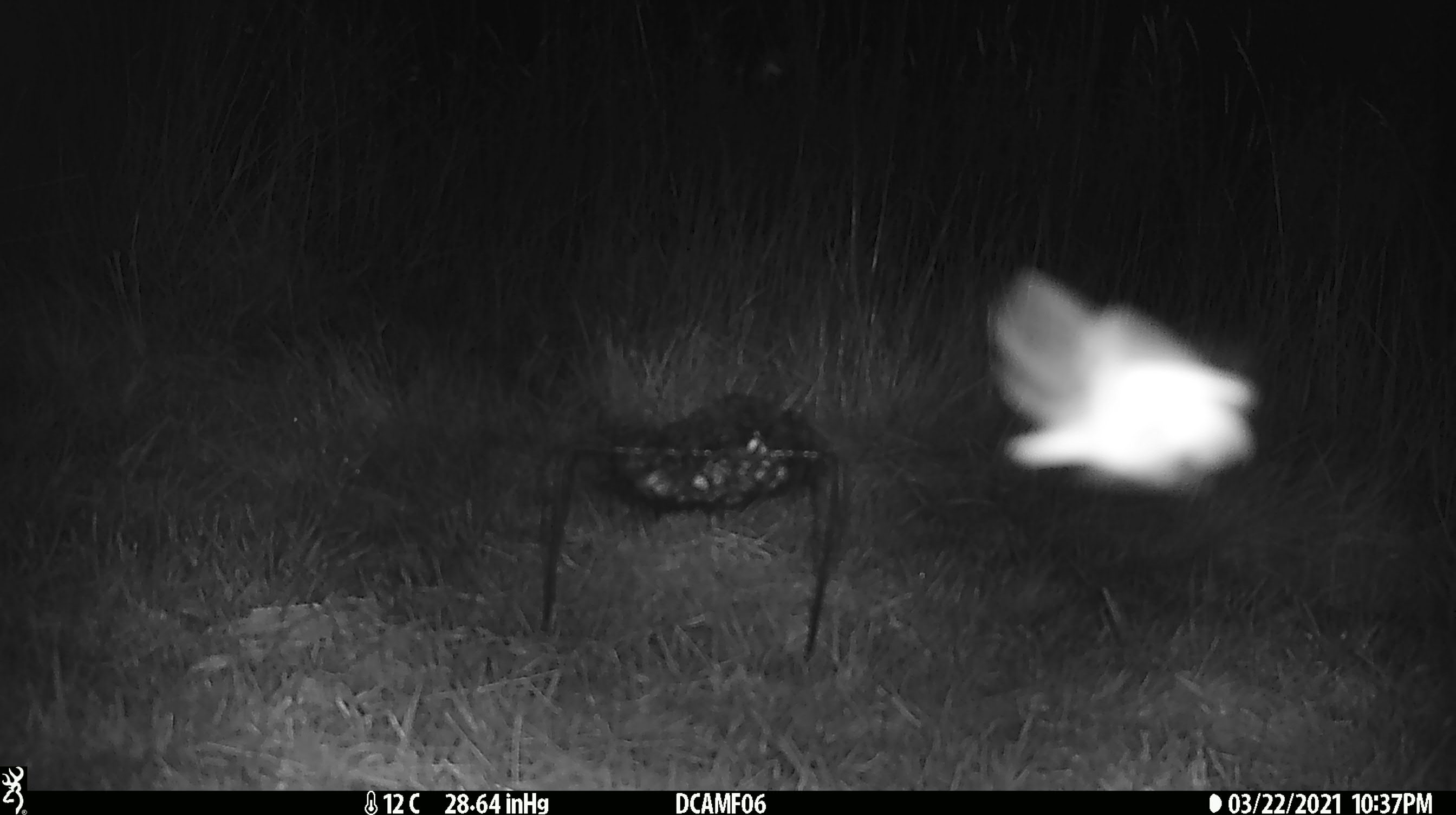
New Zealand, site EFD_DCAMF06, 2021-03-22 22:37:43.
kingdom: Animalia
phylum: Arthropoda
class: Insecta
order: Lepidoptera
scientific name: Lepidoptera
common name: moth